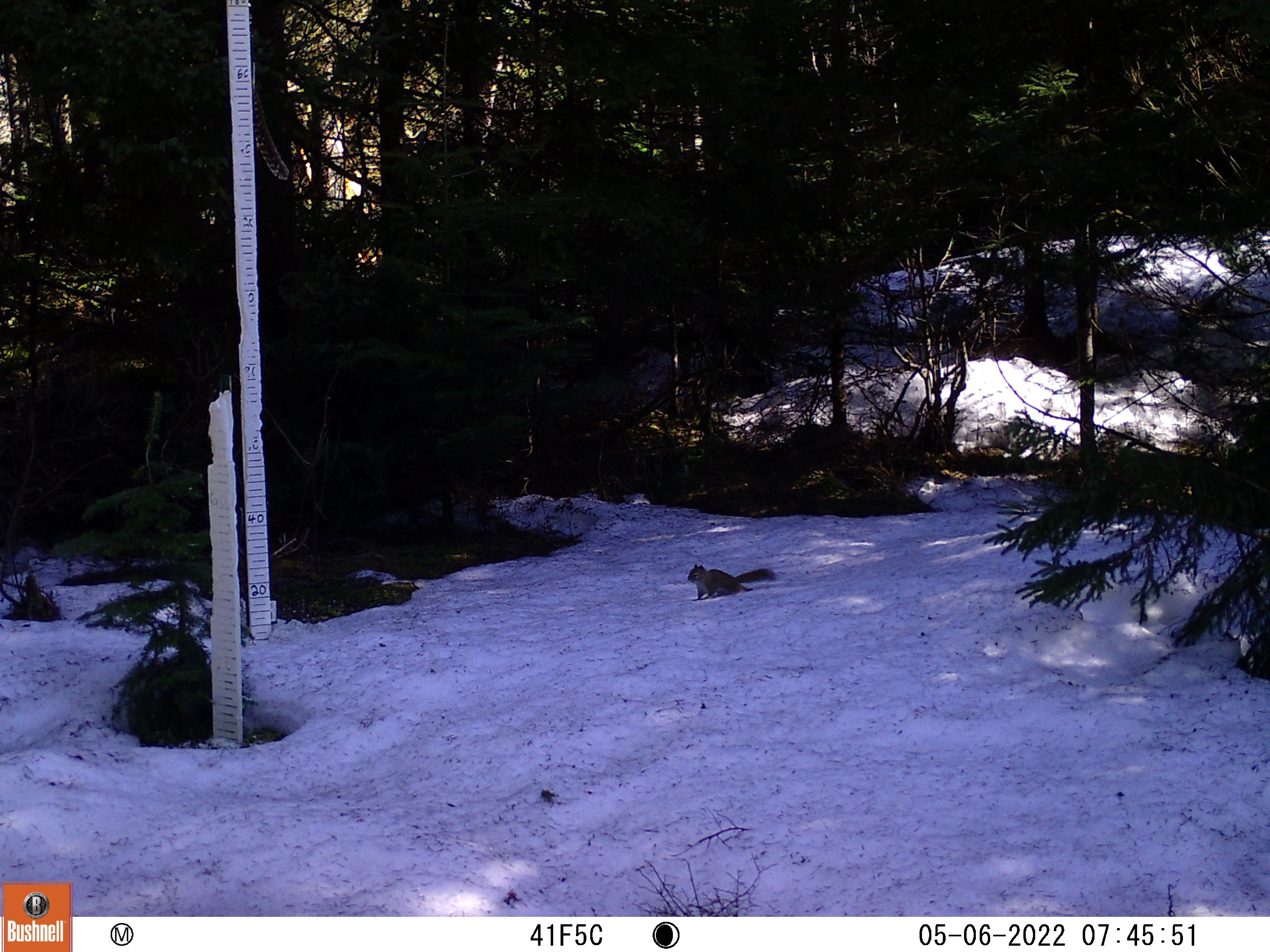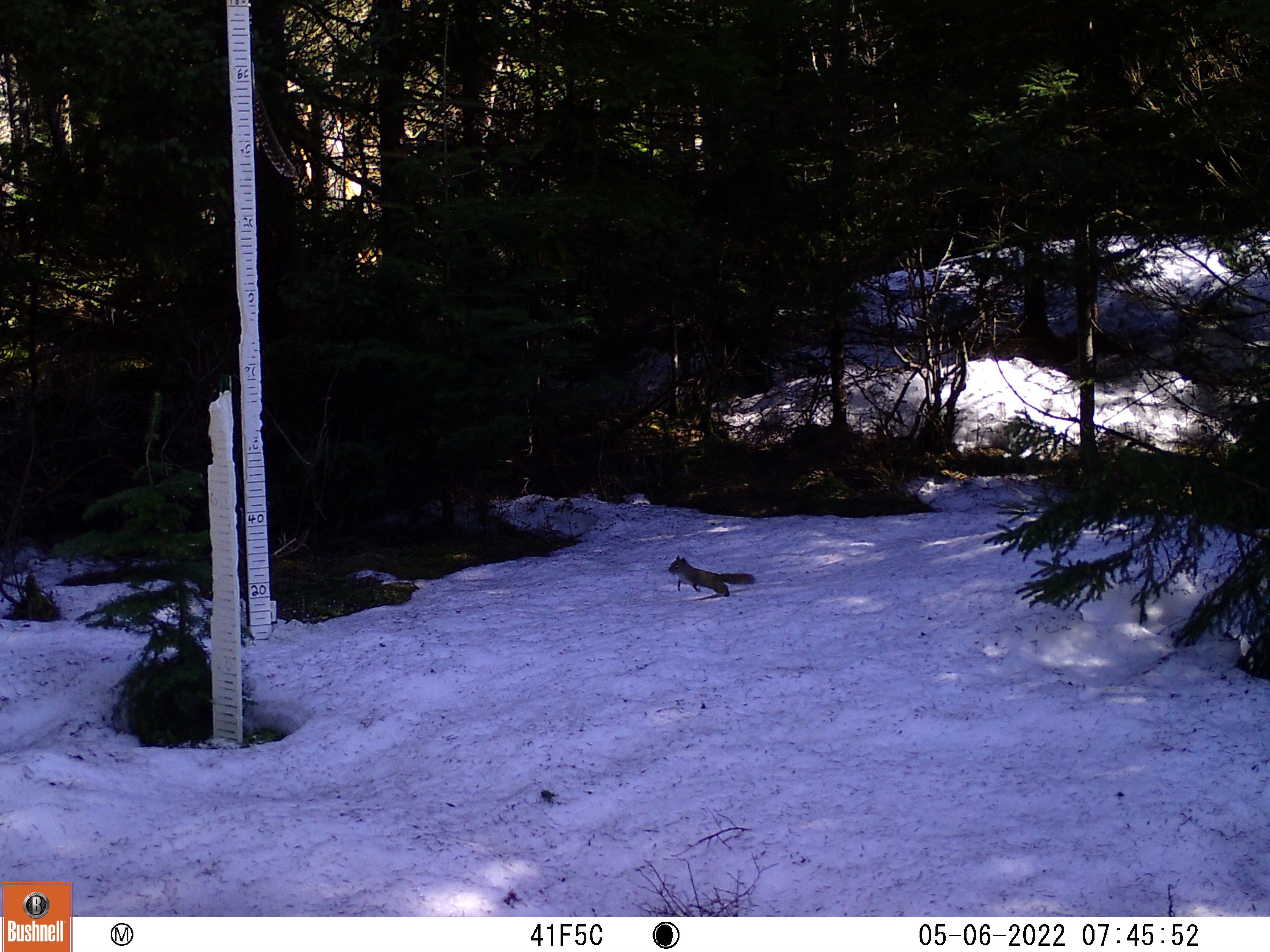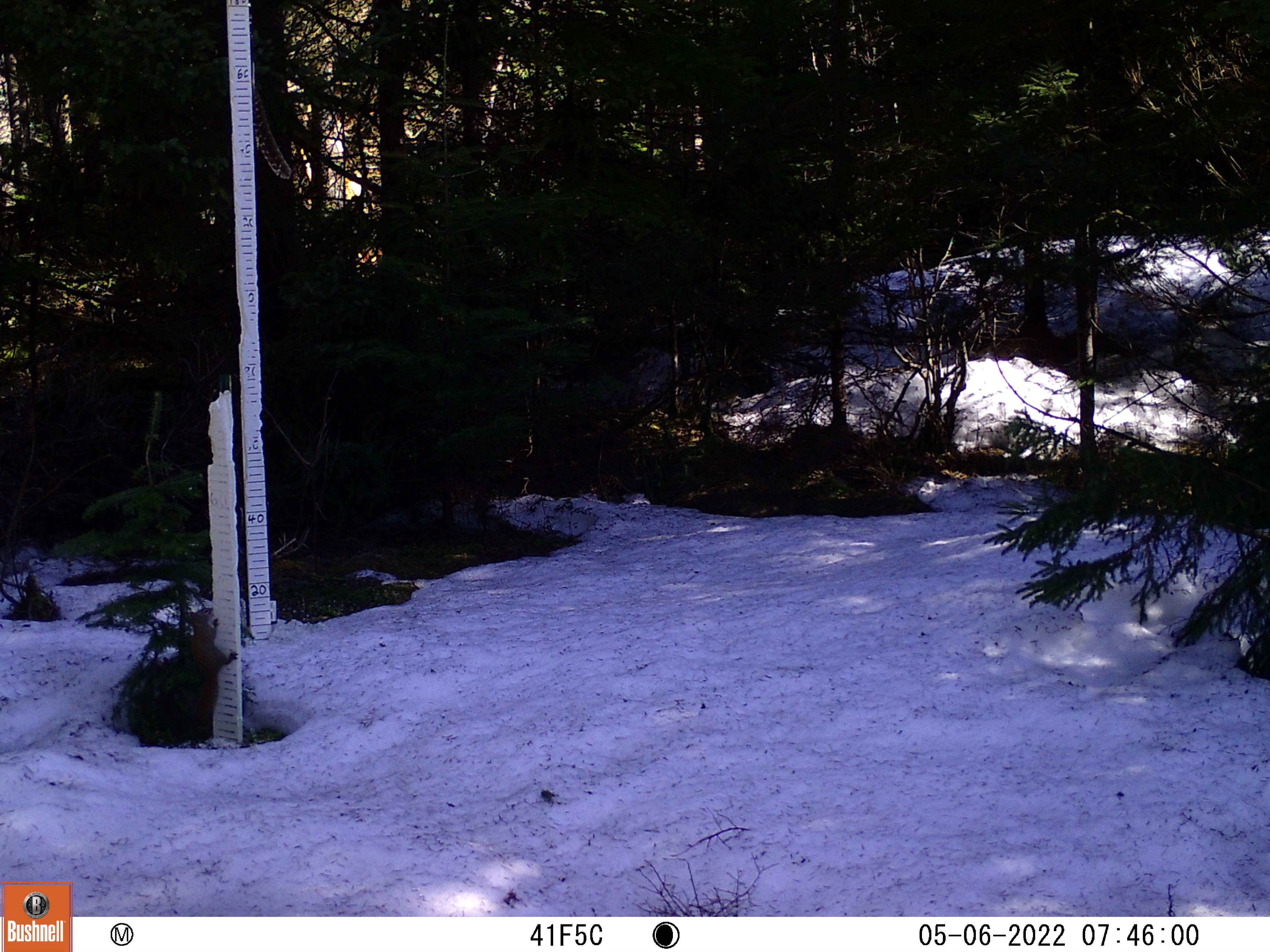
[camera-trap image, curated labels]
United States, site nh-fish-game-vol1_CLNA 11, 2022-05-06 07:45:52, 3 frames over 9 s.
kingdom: Animalia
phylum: Chordata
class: Mammalia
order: Rodentia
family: Sciuridae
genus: Sciurus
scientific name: Sciurus carolinensis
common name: gray squirrel